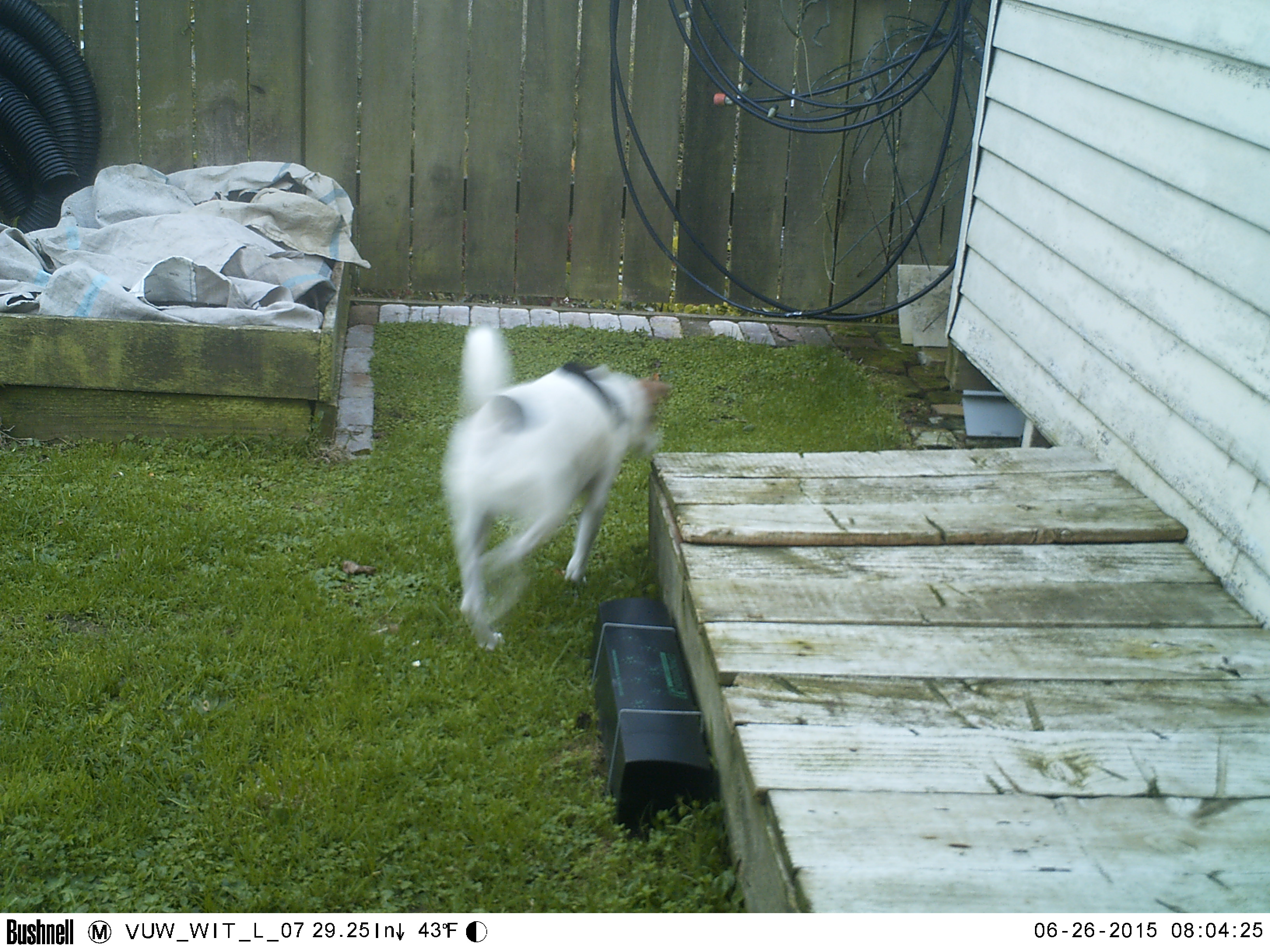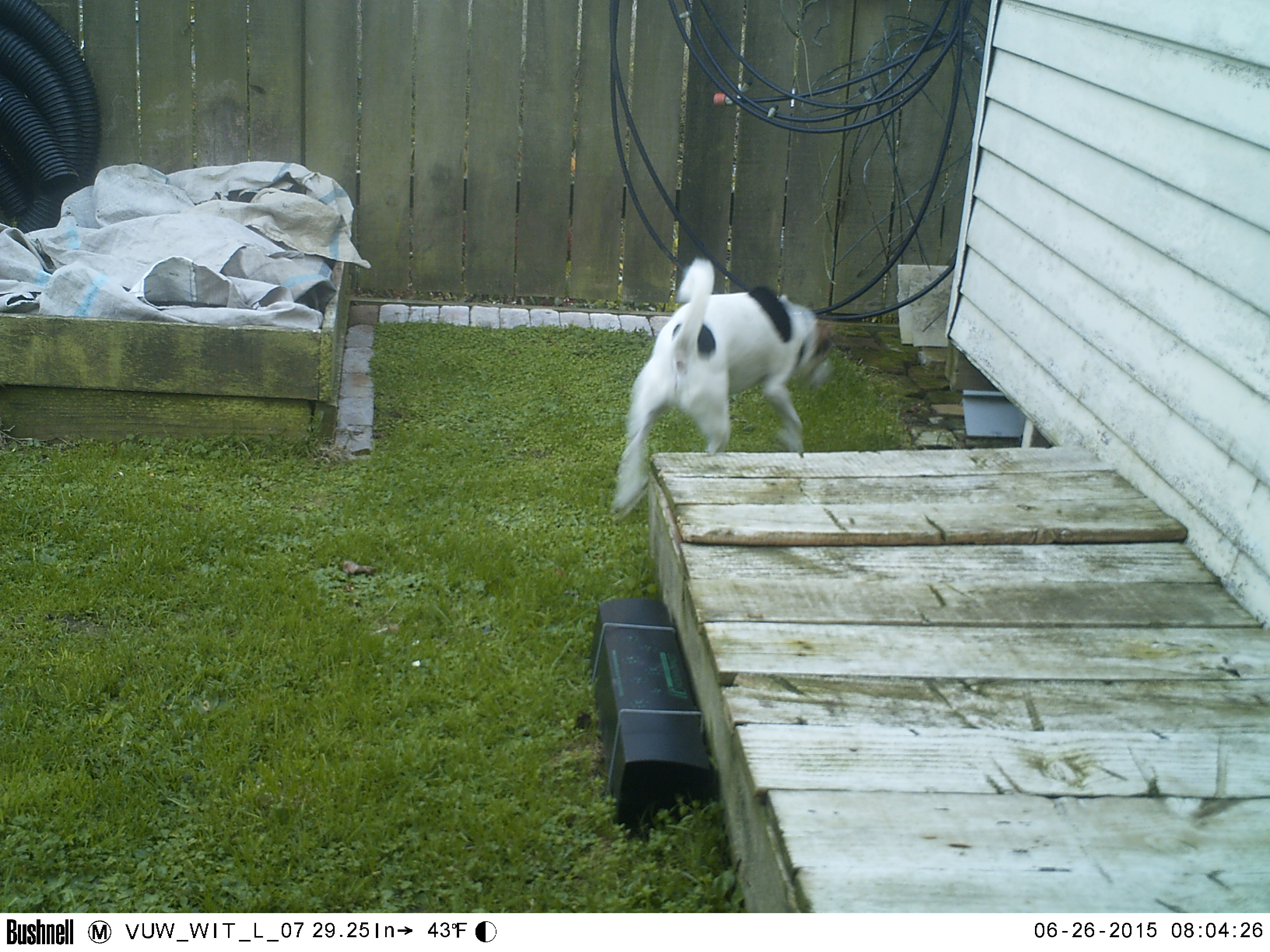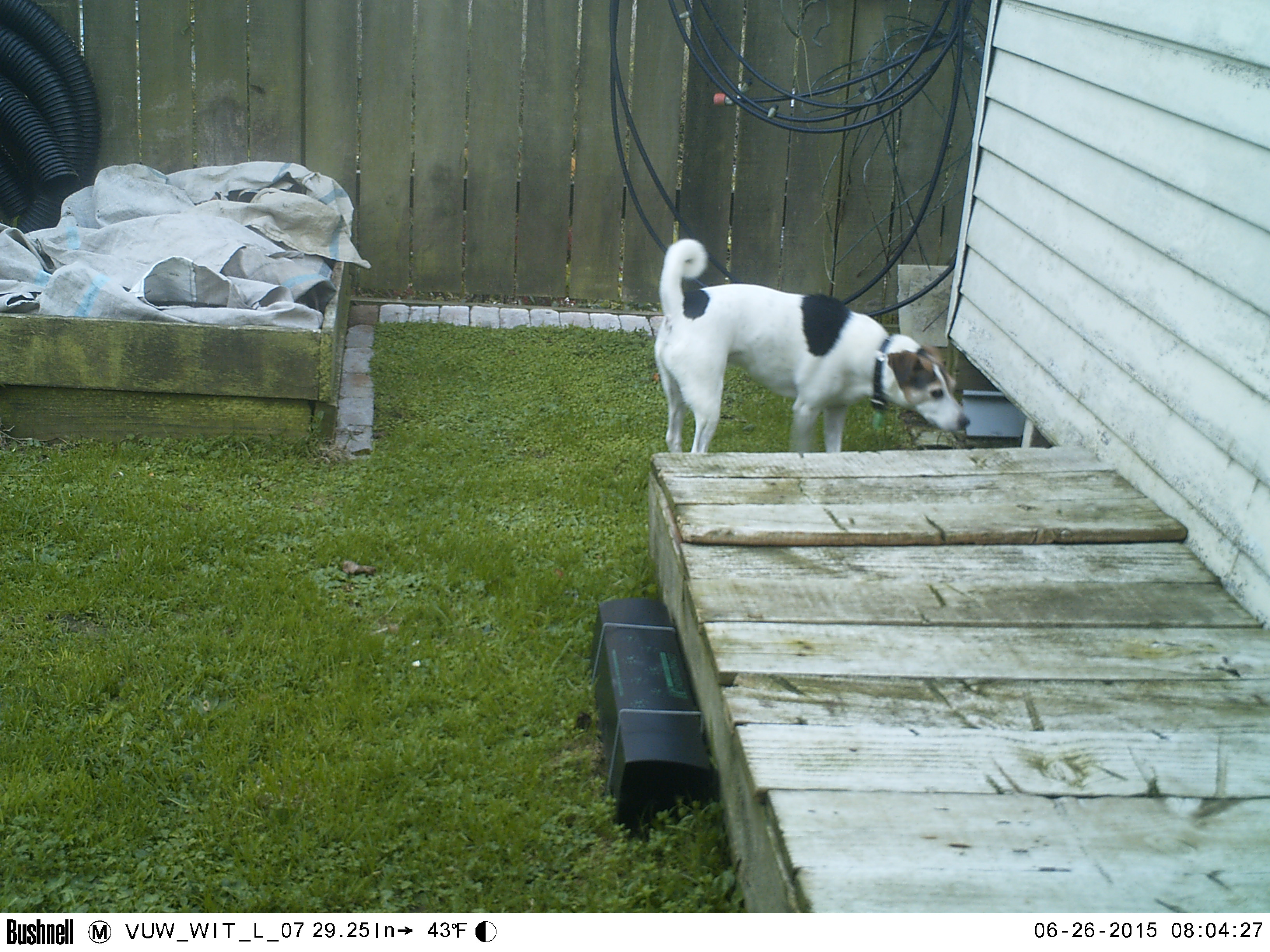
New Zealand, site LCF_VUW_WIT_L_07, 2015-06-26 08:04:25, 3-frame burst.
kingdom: Animalia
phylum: Chordata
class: Mammalia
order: Carnivora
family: Canidae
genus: Canis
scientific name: Canis familiaris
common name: domestic dog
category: dog